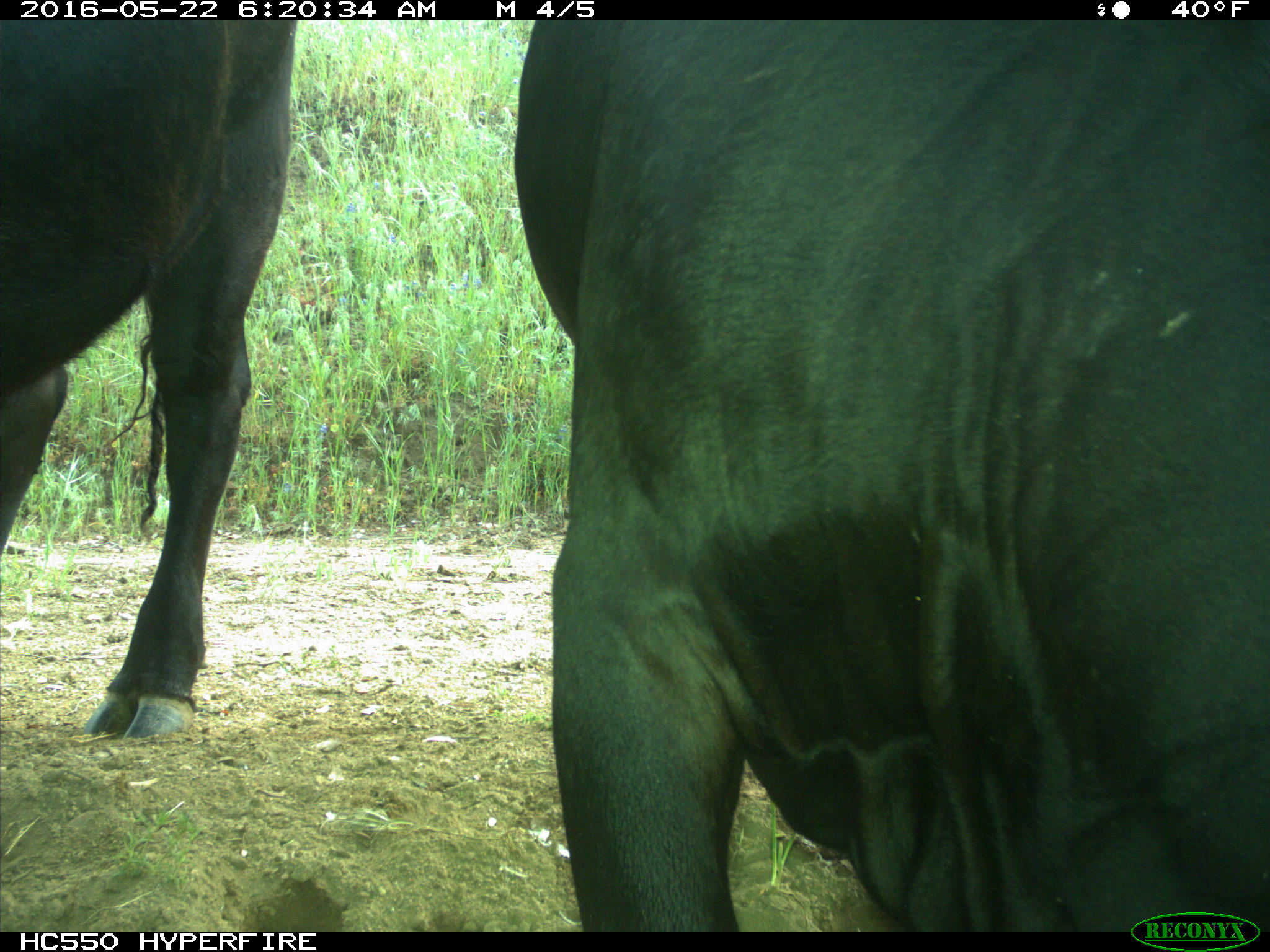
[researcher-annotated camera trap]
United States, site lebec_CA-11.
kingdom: Animalia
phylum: Chordata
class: Mammalia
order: Artiodactyla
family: Bovidae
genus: Bos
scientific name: Bos taurus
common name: domestic cow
Bos taurus (domestic cow).